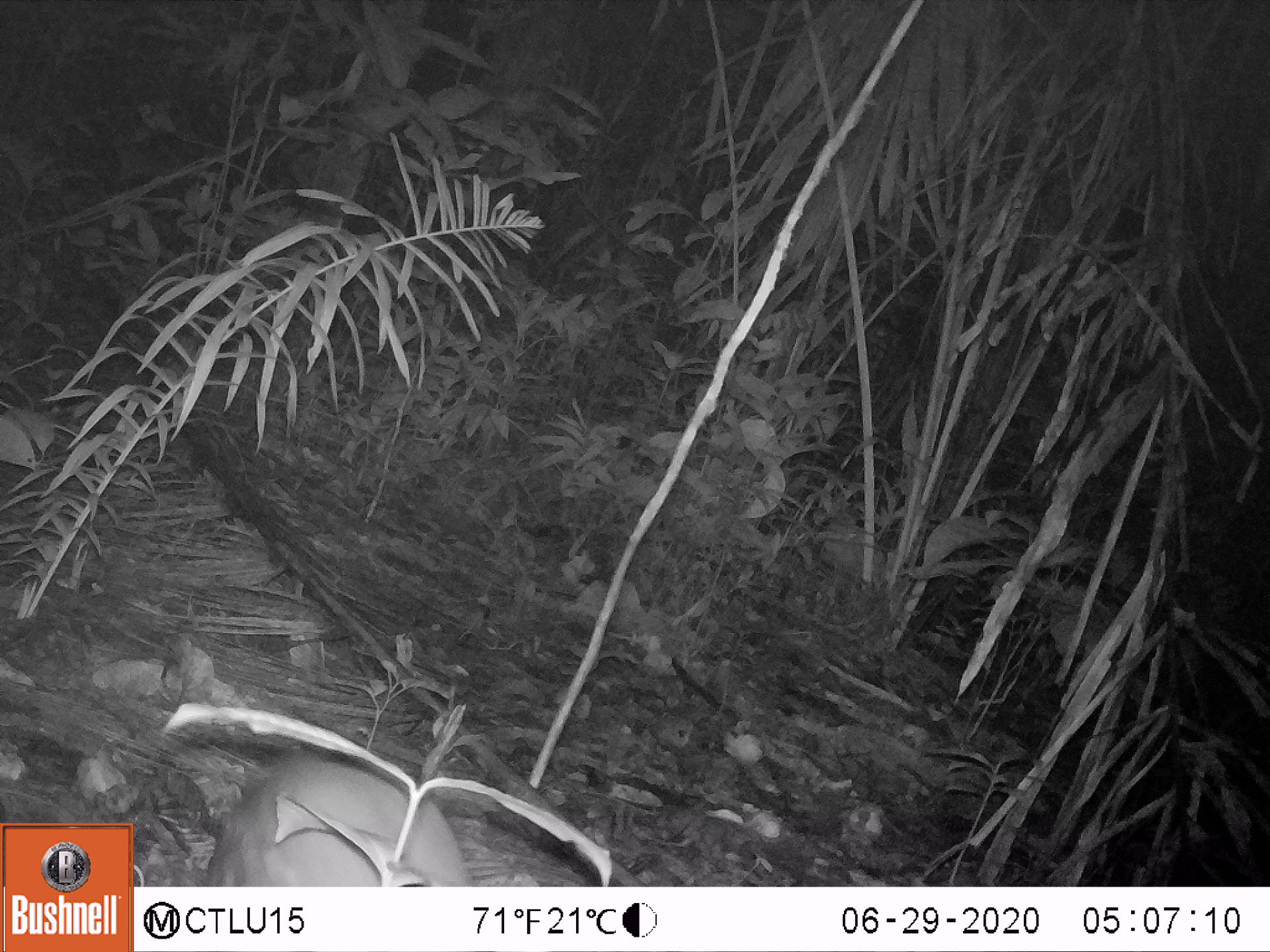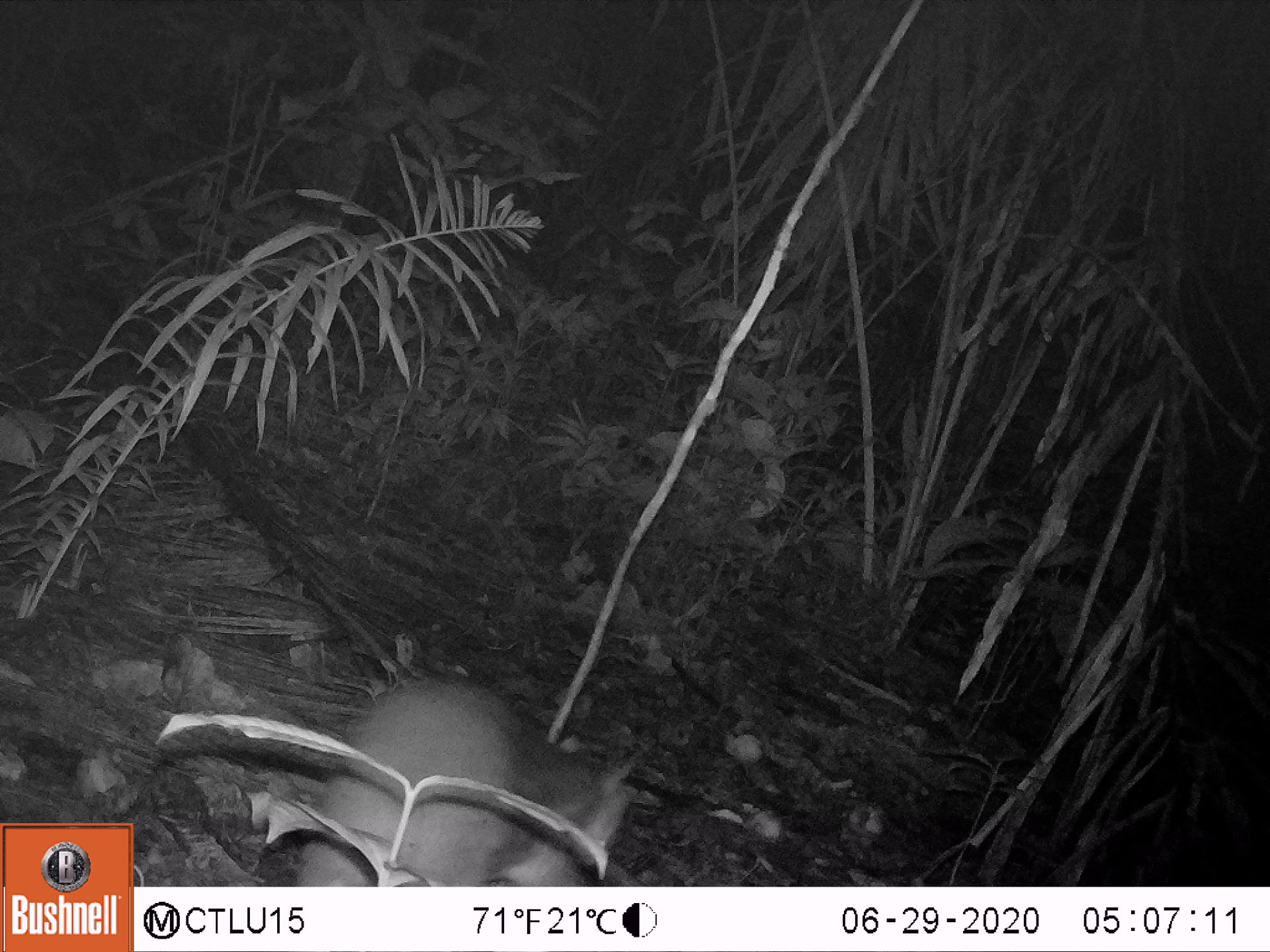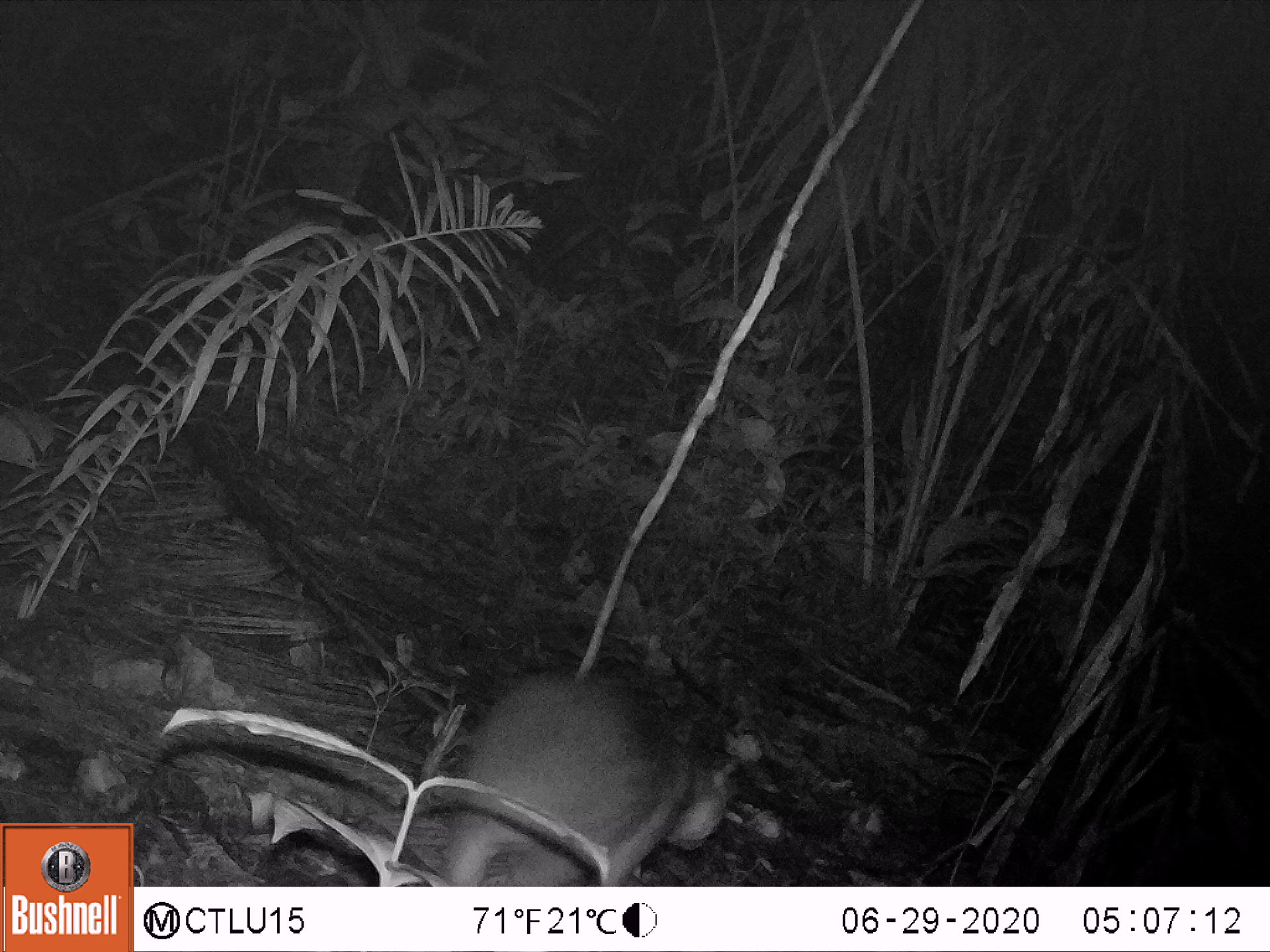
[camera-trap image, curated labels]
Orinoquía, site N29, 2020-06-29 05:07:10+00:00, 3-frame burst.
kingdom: Animalia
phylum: Chordata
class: Mammalia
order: Rodentia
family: Cuniculidae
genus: Cuniculus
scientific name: Cuniculus paca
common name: spotted paca